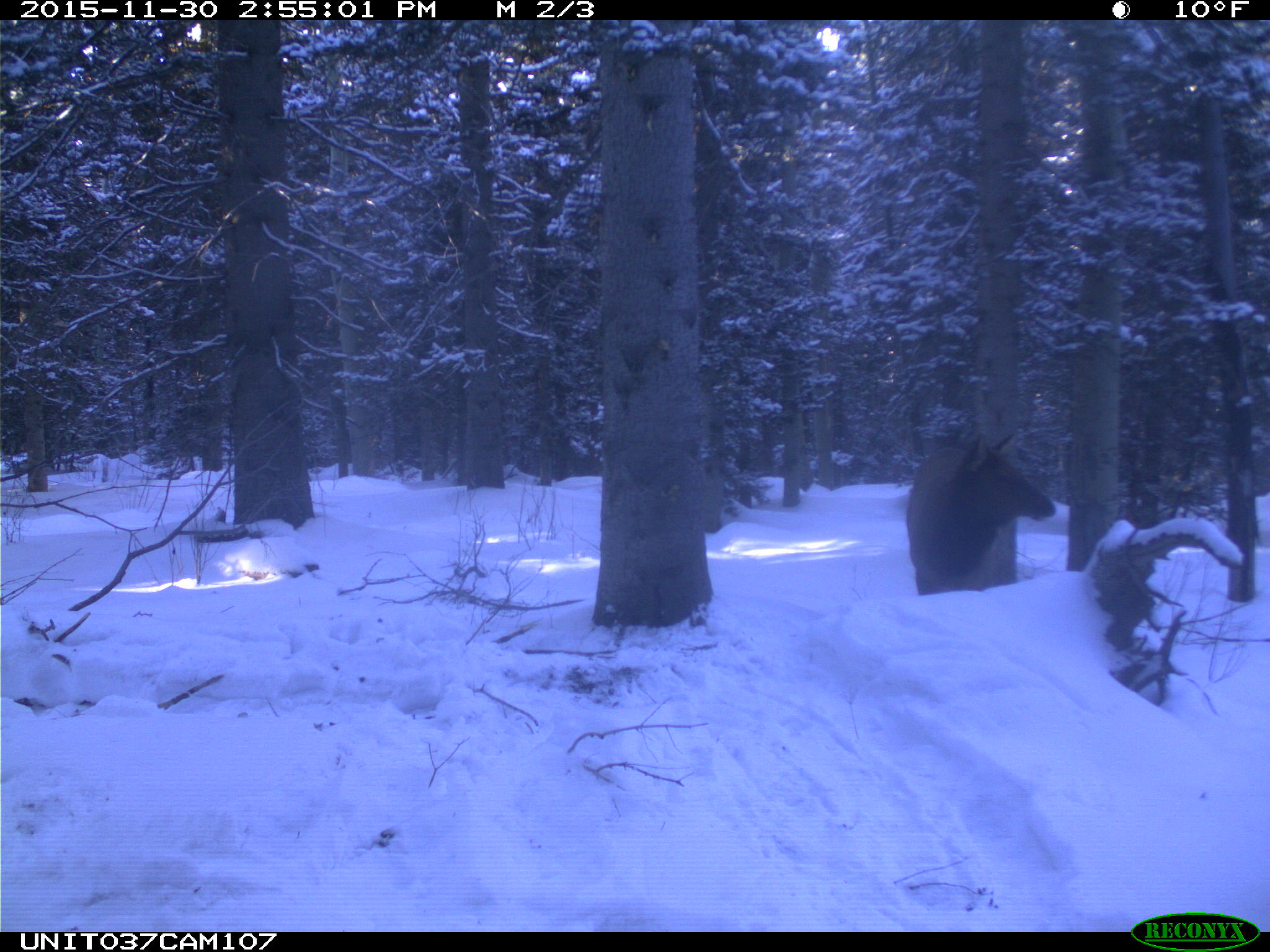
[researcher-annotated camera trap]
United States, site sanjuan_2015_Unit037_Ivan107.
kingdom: Animalia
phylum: Chordata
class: Mammalia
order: Artiodactyla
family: Cervidae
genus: Cervus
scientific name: Cervus elaphus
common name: red deer